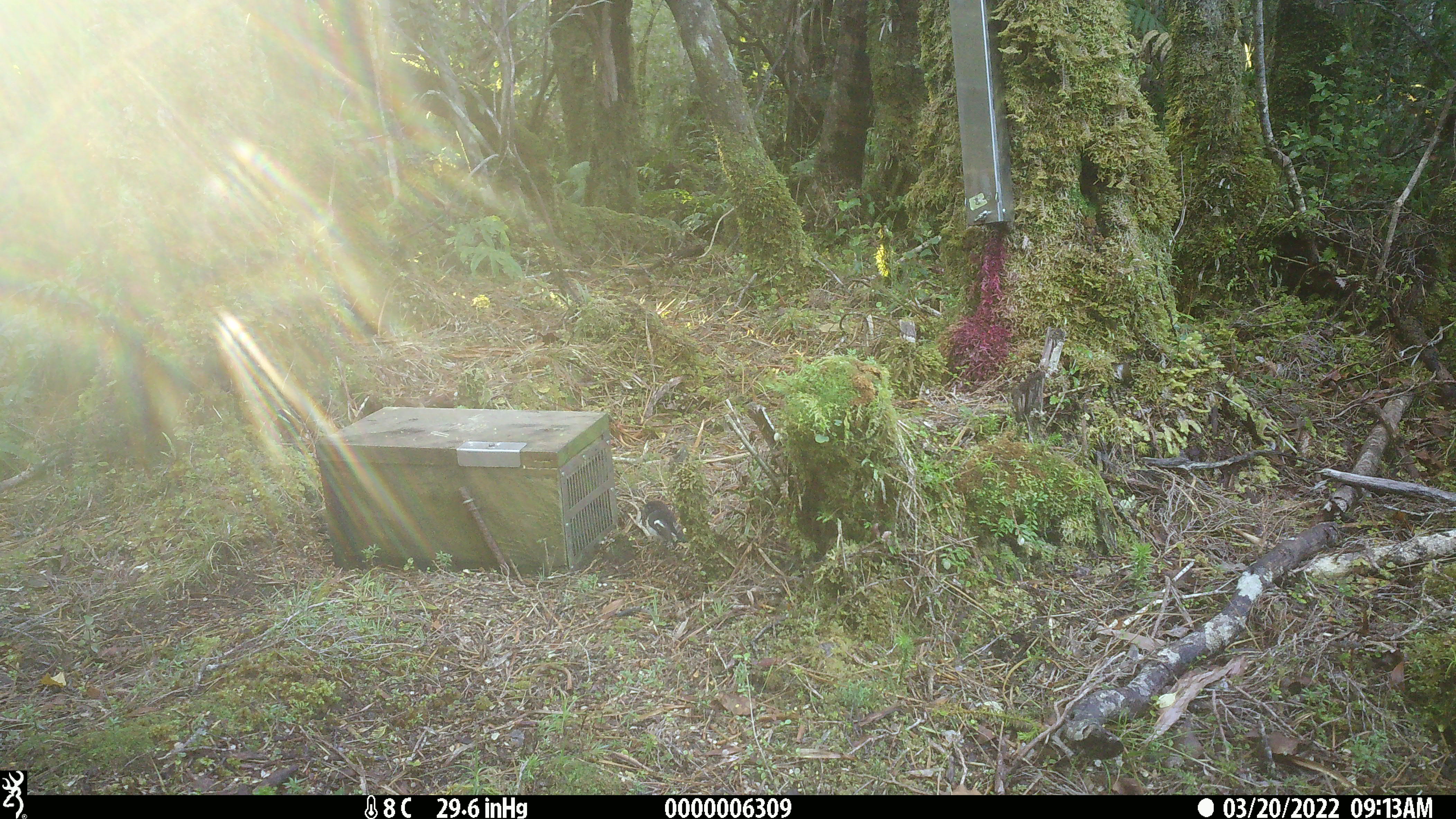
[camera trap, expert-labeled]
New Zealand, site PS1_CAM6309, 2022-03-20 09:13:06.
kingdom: Animalia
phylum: Chordata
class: Aves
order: Passeriformes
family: Petroicidae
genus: Petroica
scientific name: Petroica macrocephala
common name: tomtit